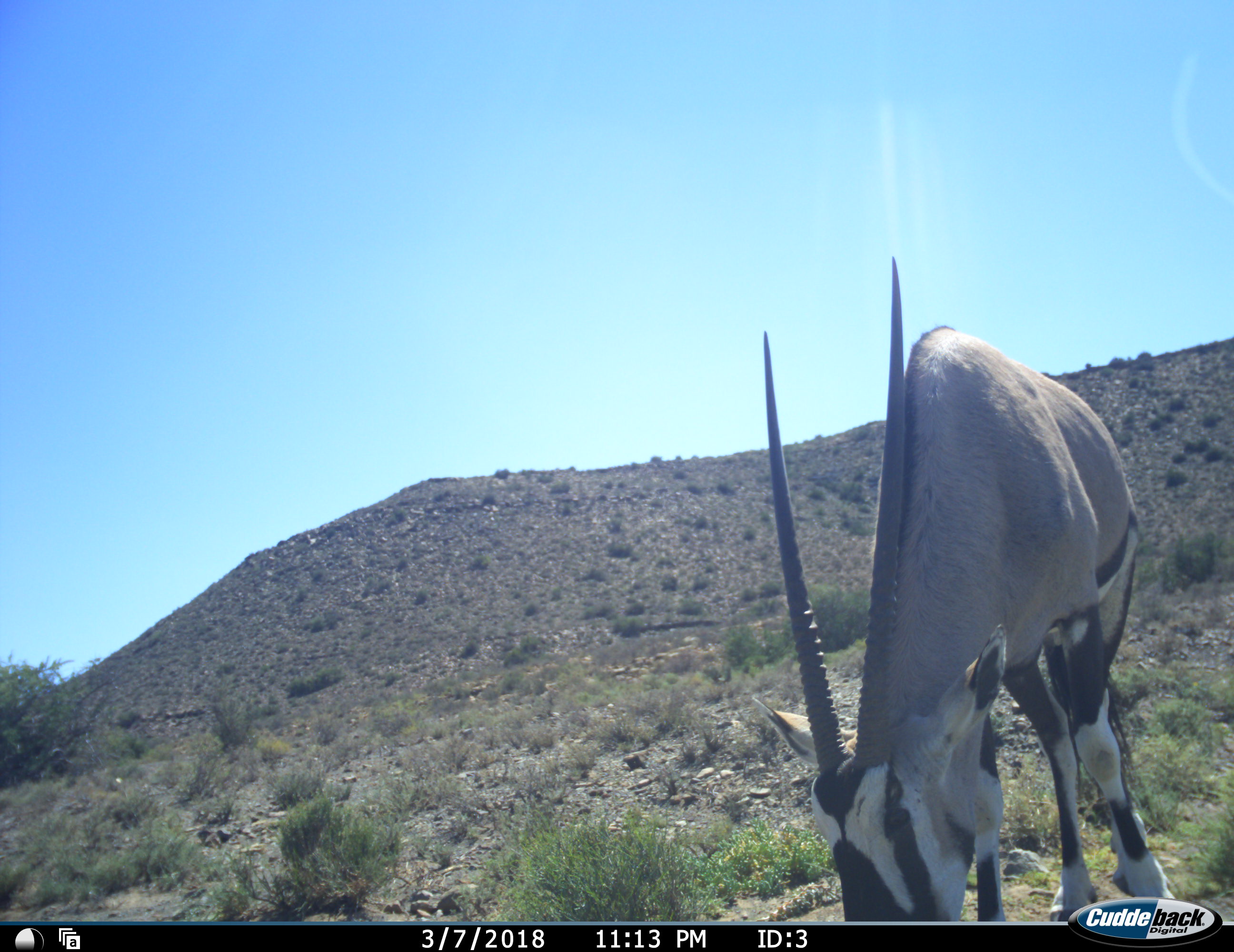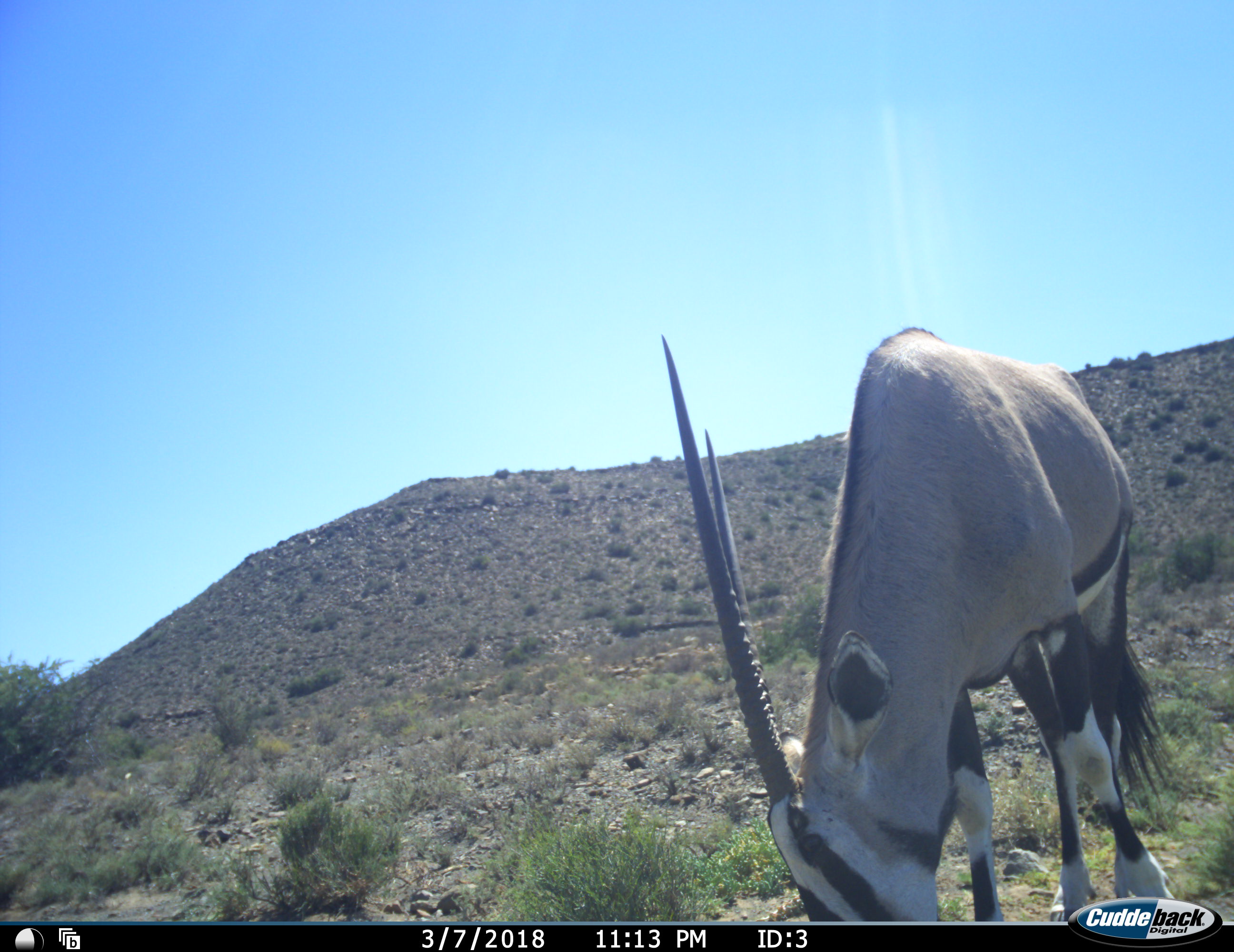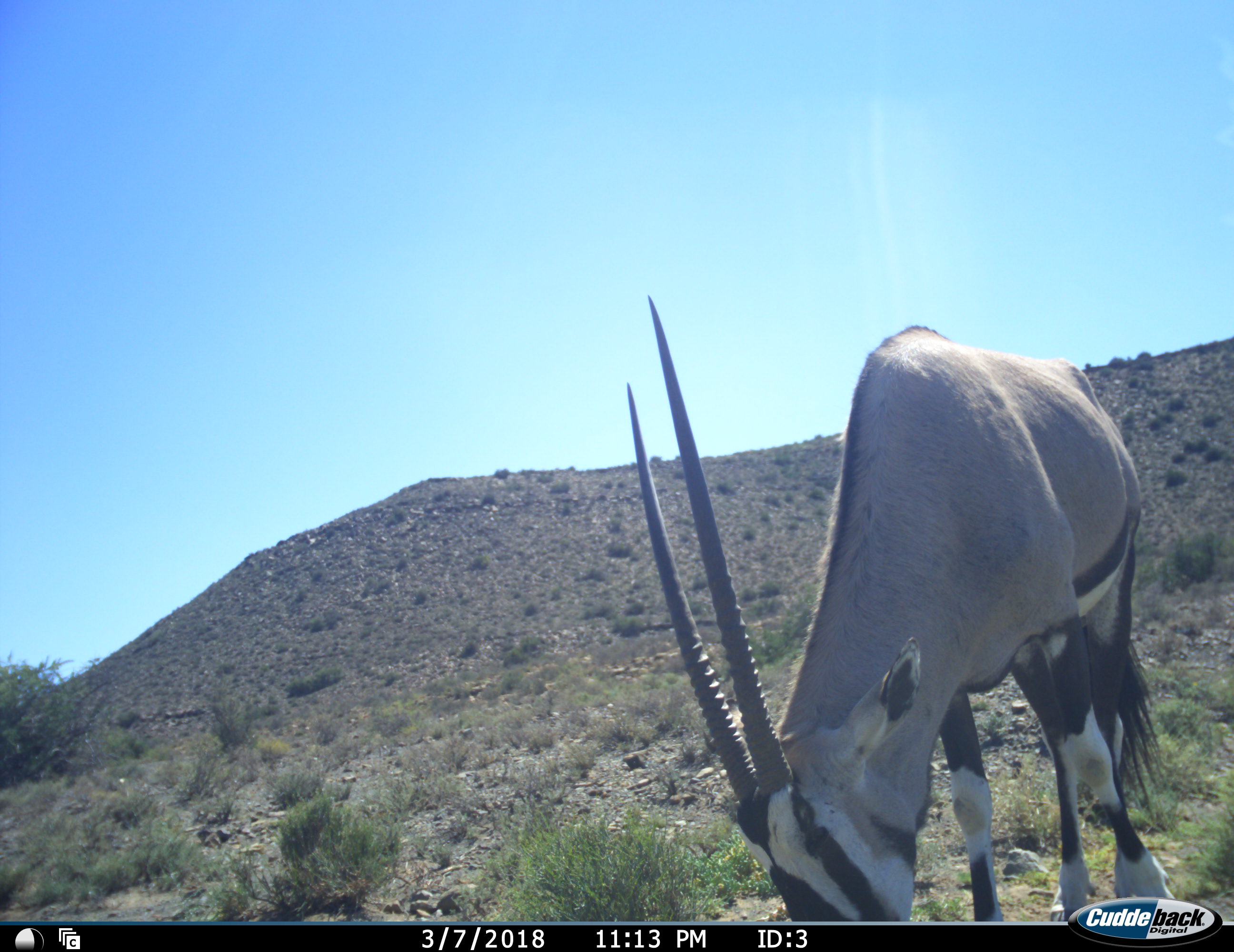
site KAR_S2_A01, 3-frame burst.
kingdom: Animalia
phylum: Chordata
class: Mammalia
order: Artiodactyla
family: Bovidae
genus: Oryx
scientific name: Oryx gazella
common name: gemsbok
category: oryx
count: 1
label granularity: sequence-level